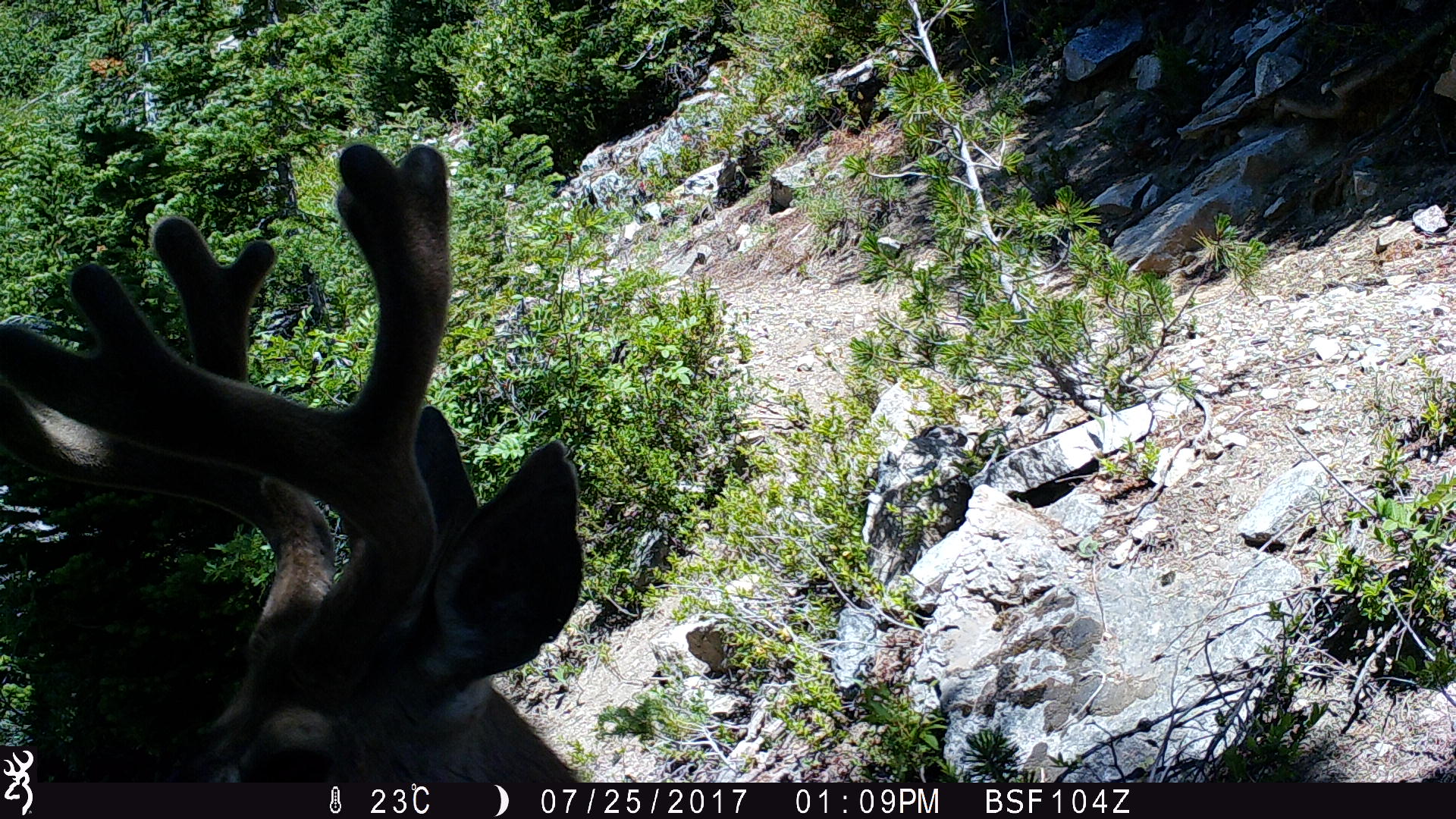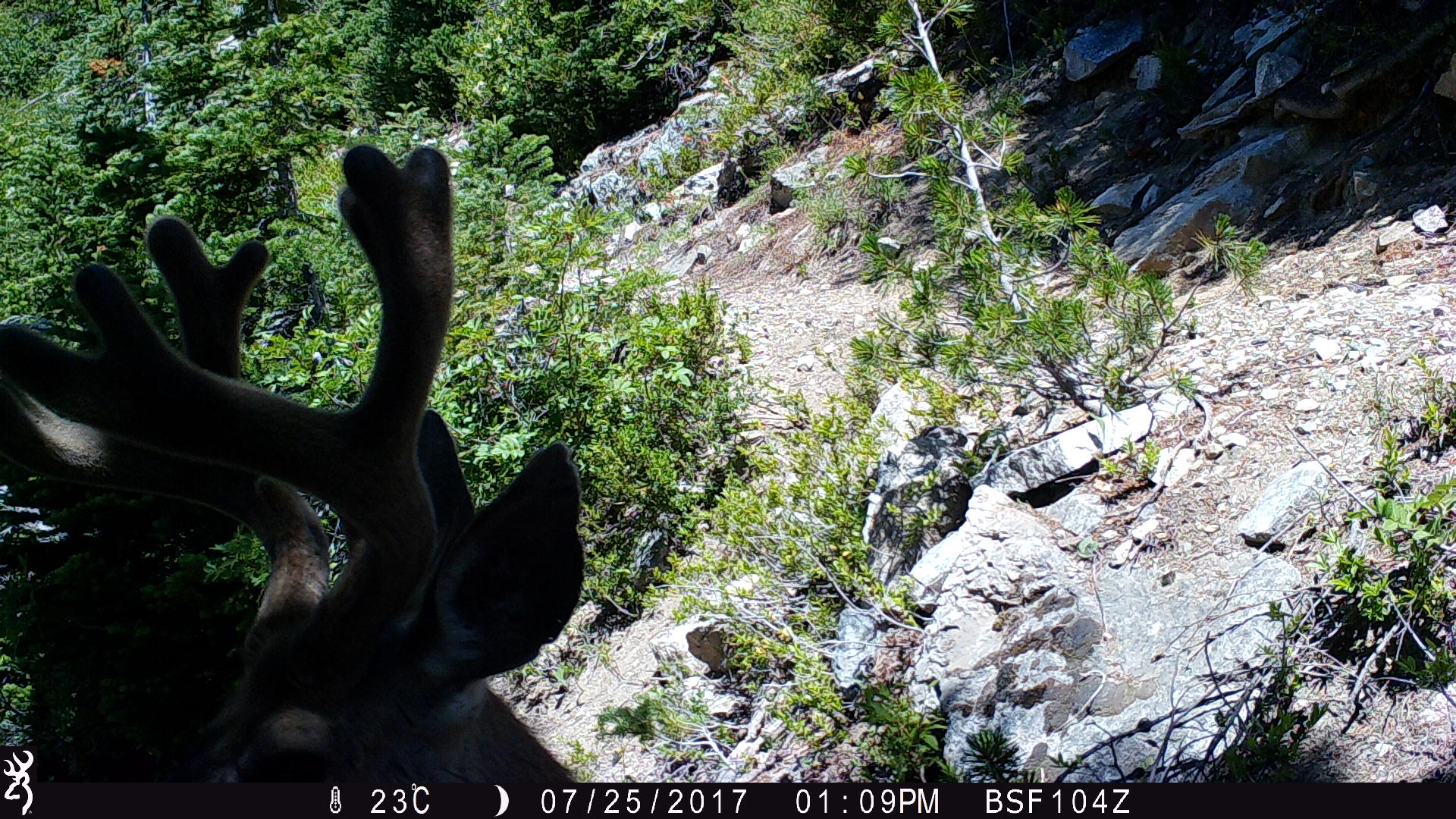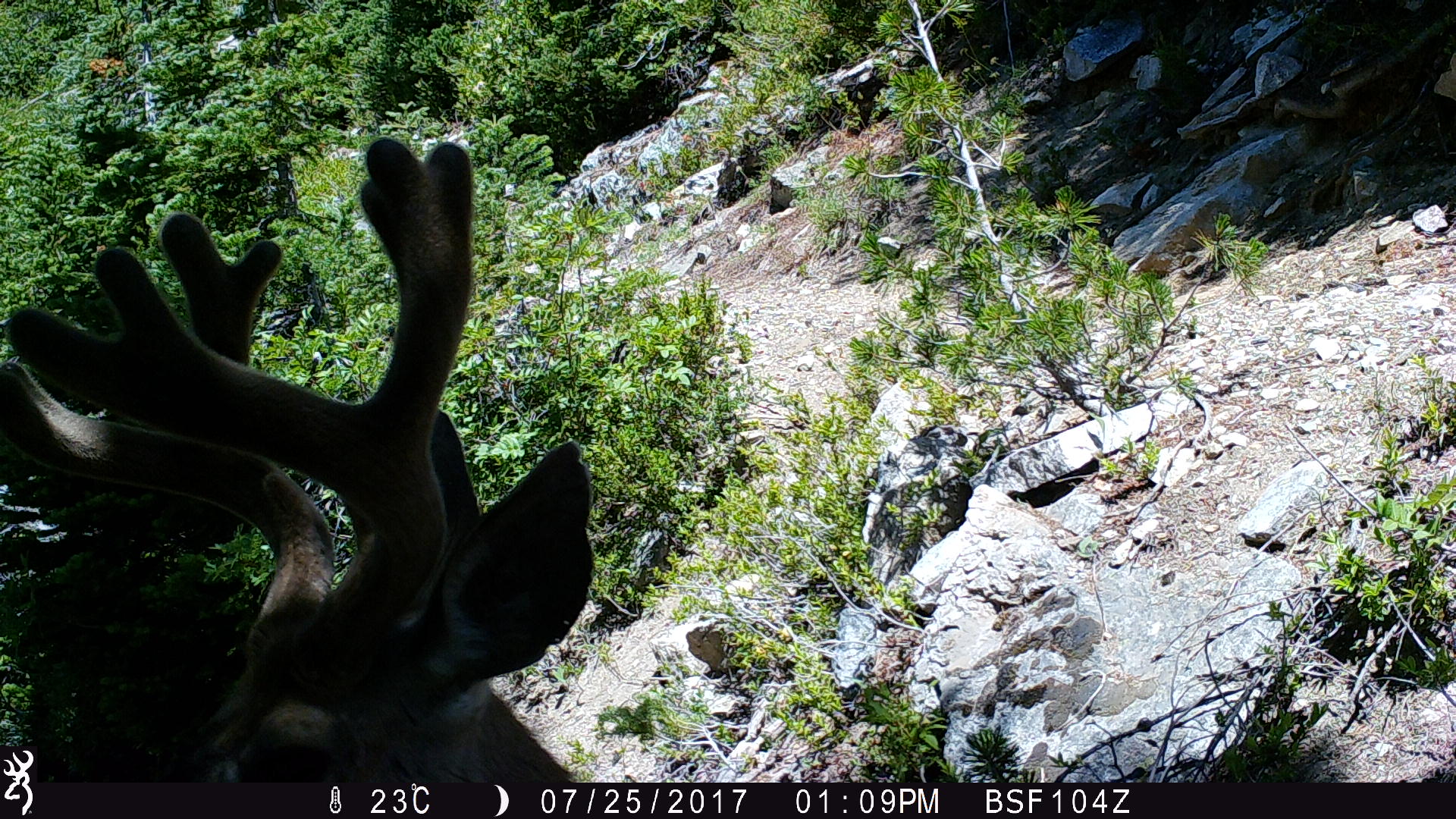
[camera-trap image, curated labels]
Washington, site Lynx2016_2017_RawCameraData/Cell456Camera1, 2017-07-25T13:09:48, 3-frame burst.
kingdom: Animalia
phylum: Chordata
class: Mammalia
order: Artiodactyla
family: Cervidae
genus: Odocoileus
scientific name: Odocoileus hemionus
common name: mule deer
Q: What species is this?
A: Odocoileus hemionus (mule deer).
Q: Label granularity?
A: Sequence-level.